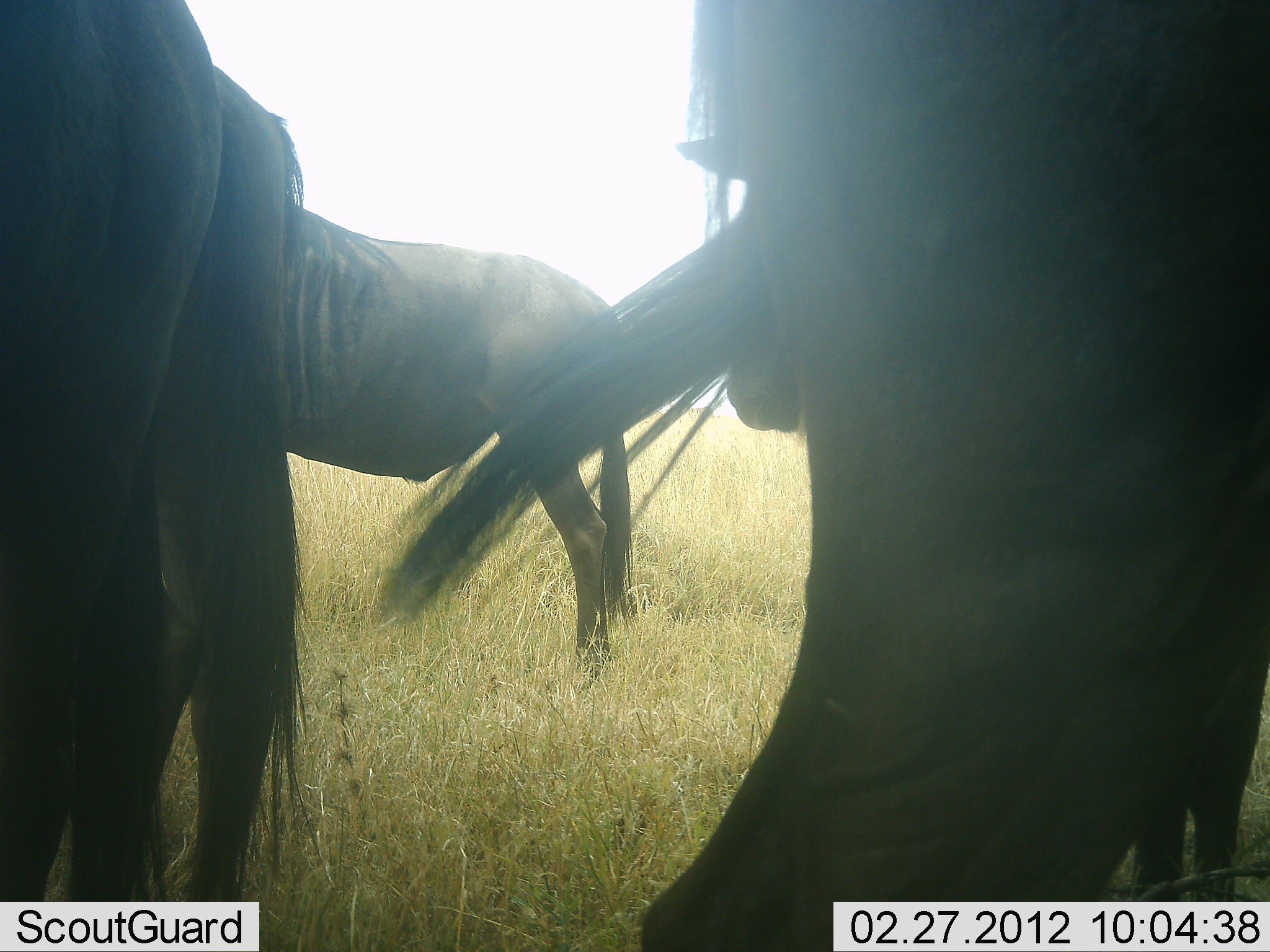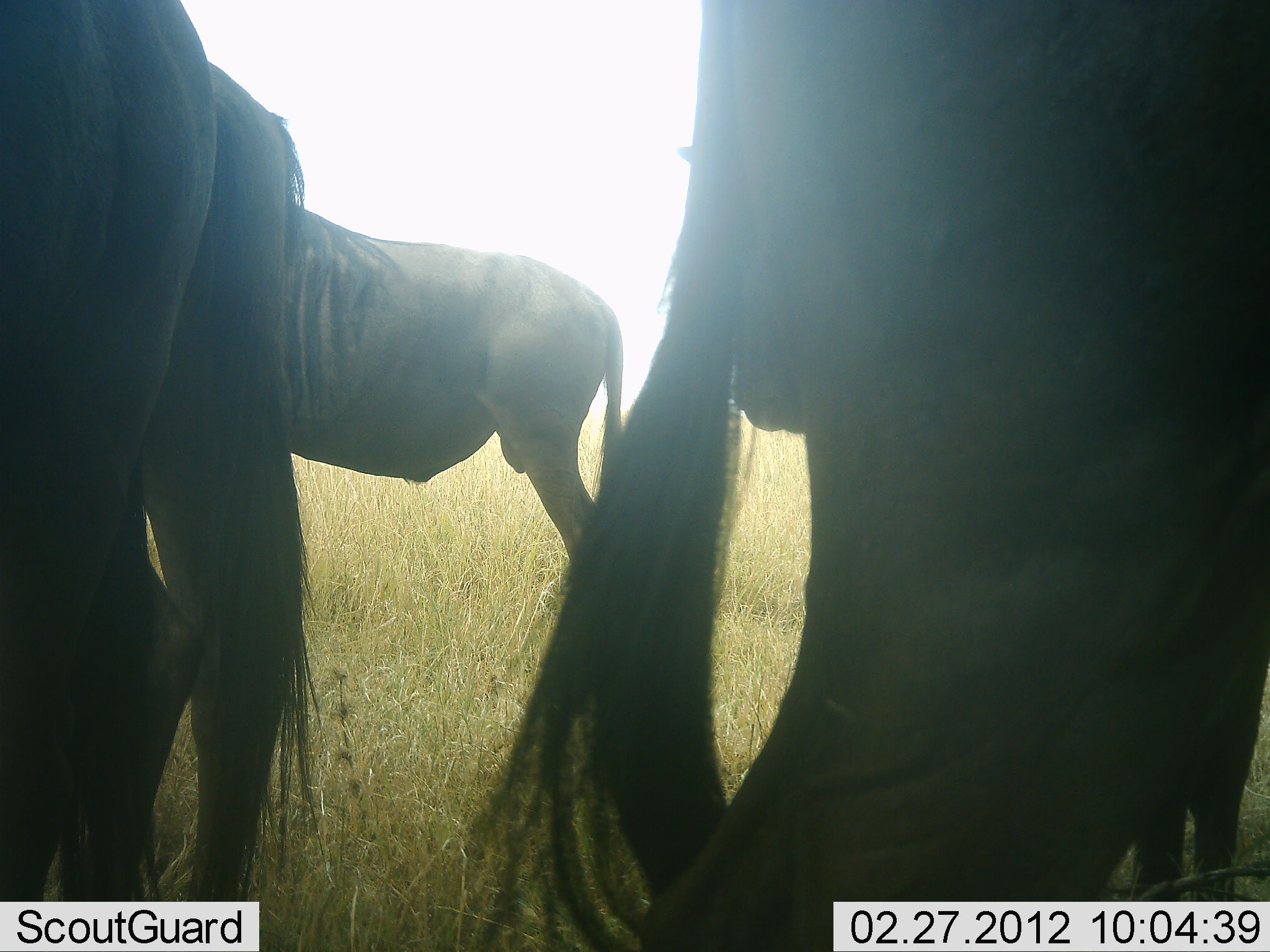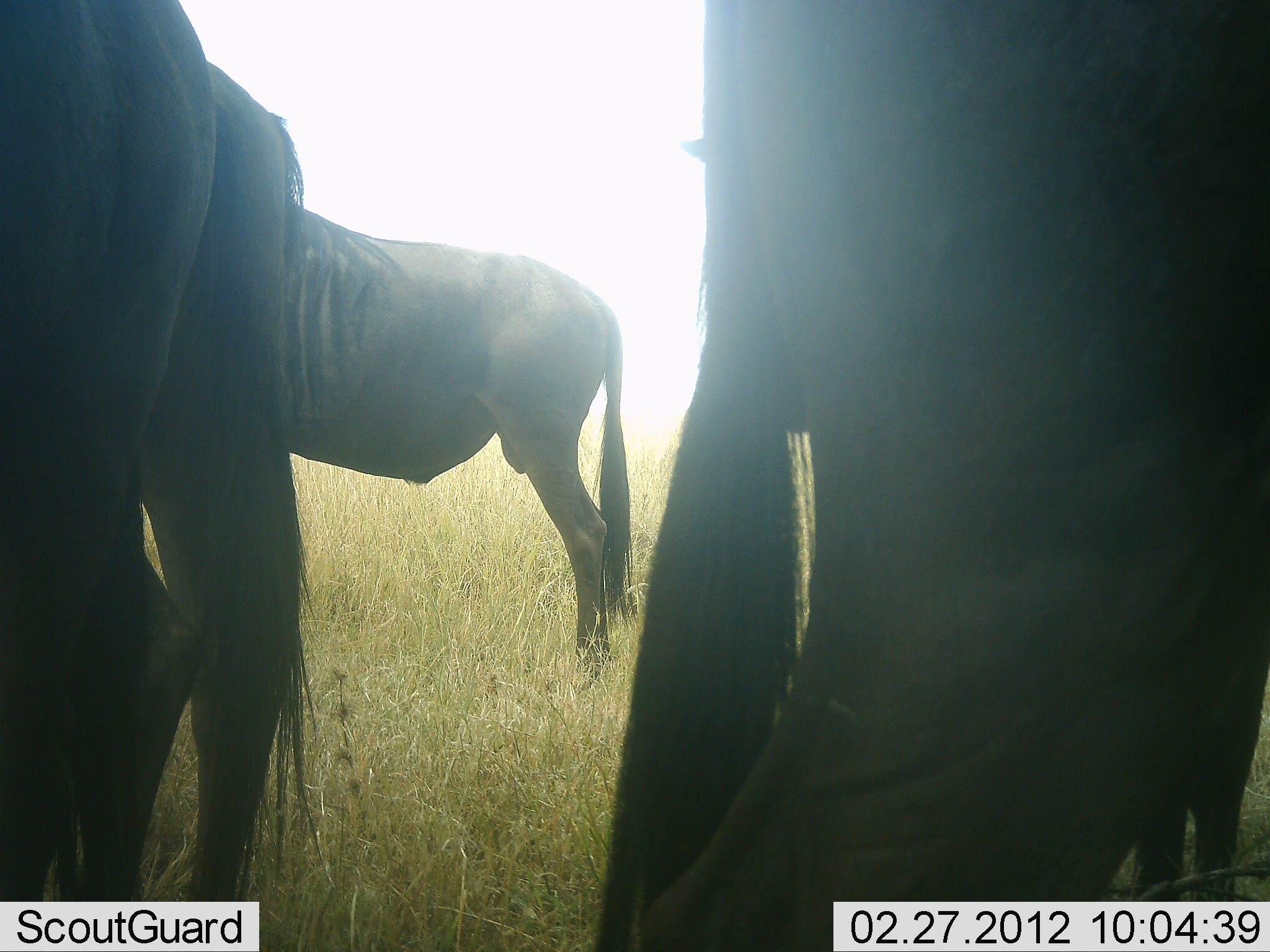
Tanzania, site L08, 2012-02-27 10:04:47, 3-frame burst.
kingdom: Animalia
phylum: Chordata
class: Mammalia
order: Artiodactyla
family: Bovidae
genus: Connochaetes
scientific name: Connochaetes taurinus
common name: blue wildebeest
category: wildebeest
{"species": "wildebeest (blue wildebeest) (Connochaetes taurinus)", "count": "4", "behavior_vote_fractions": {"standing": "96%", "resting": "8%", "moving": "0%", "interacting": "0%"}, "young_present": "0%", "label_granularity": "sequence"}